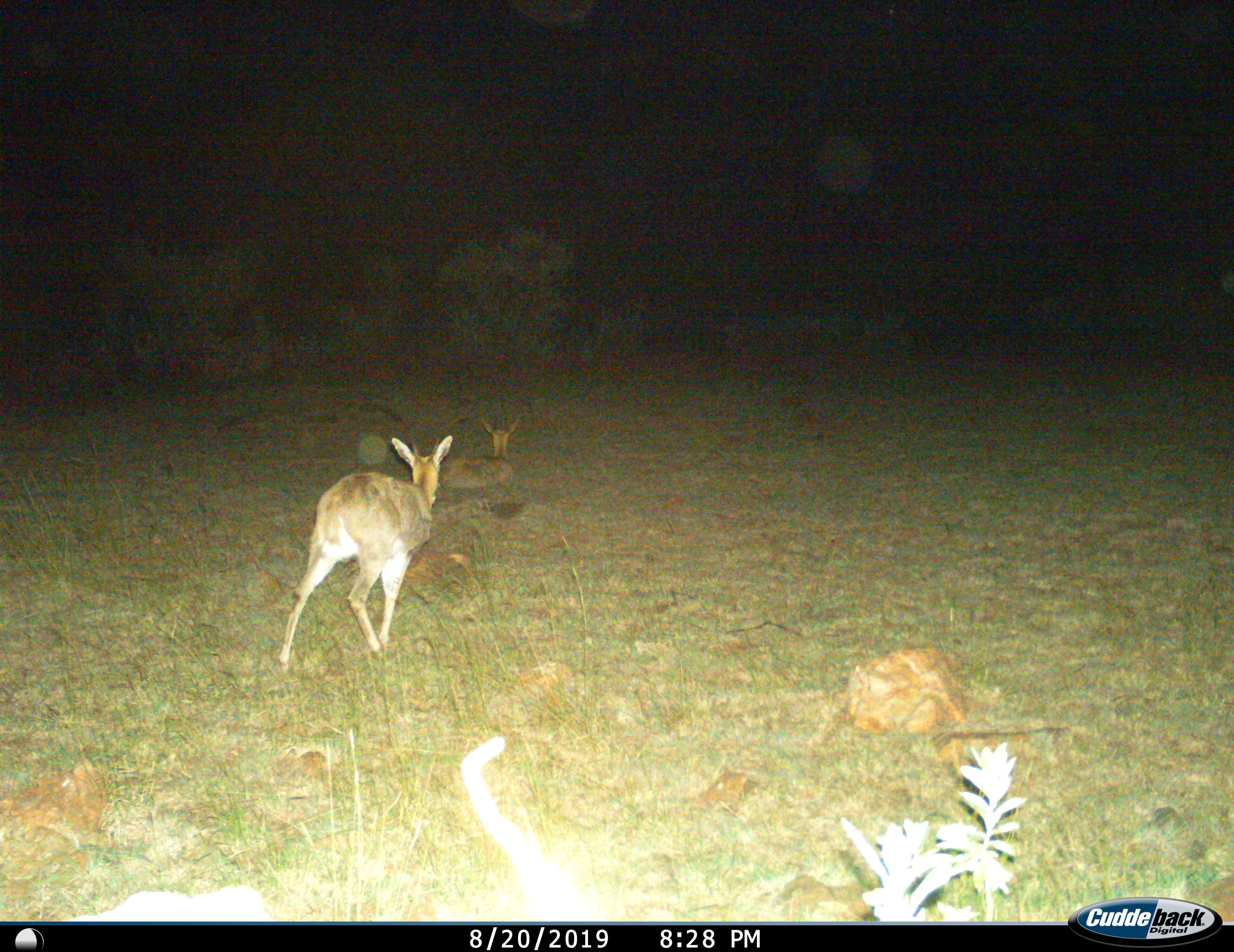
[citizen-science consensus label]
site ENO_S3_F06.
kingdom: Animalia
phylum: Chordata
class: Mammalia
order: Artiodactyla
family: Bovidae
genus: Redunca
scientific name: Redunca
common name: reedbuck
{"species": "reedbuck (Redunca)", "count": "2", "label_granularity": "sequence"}